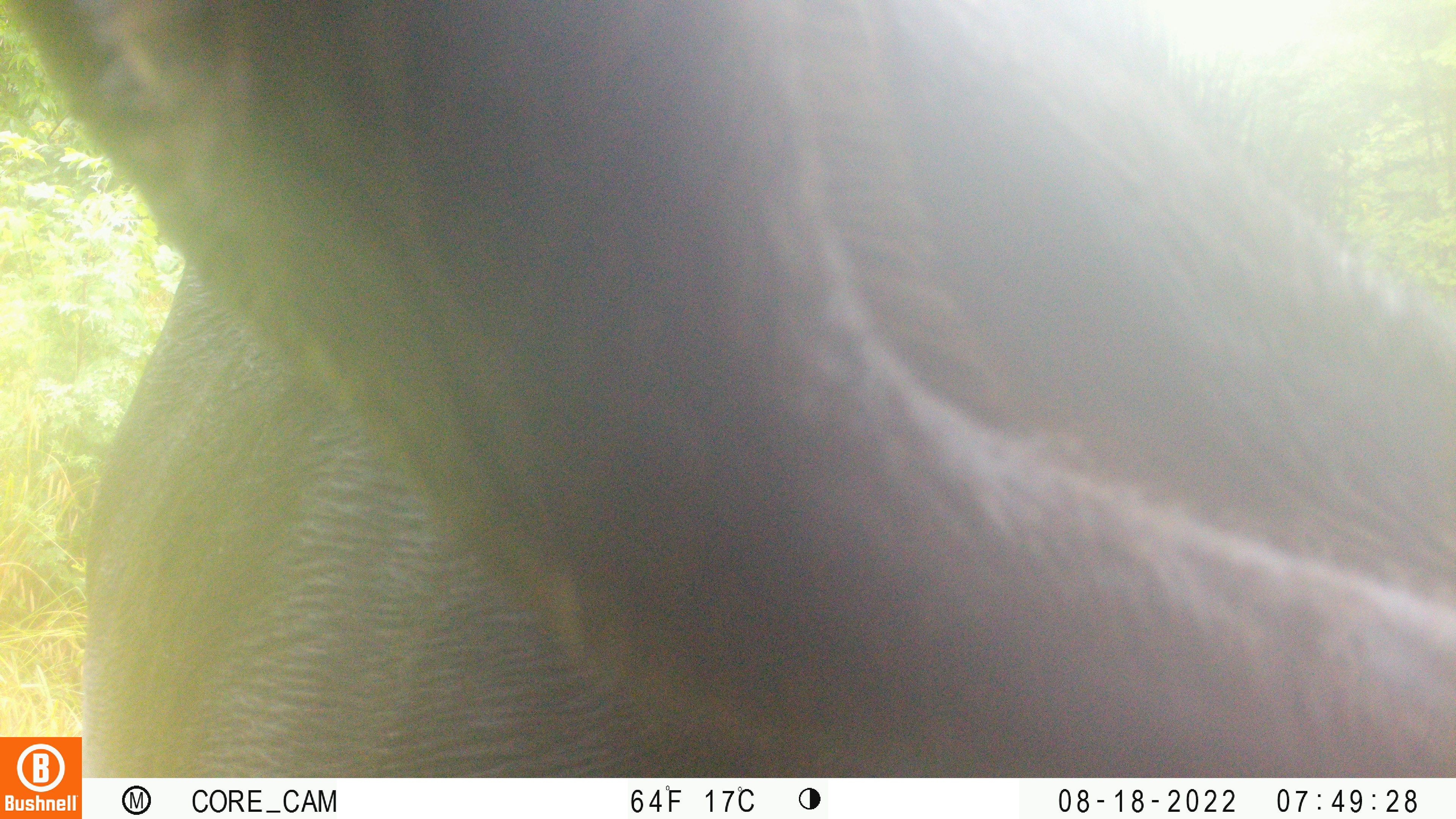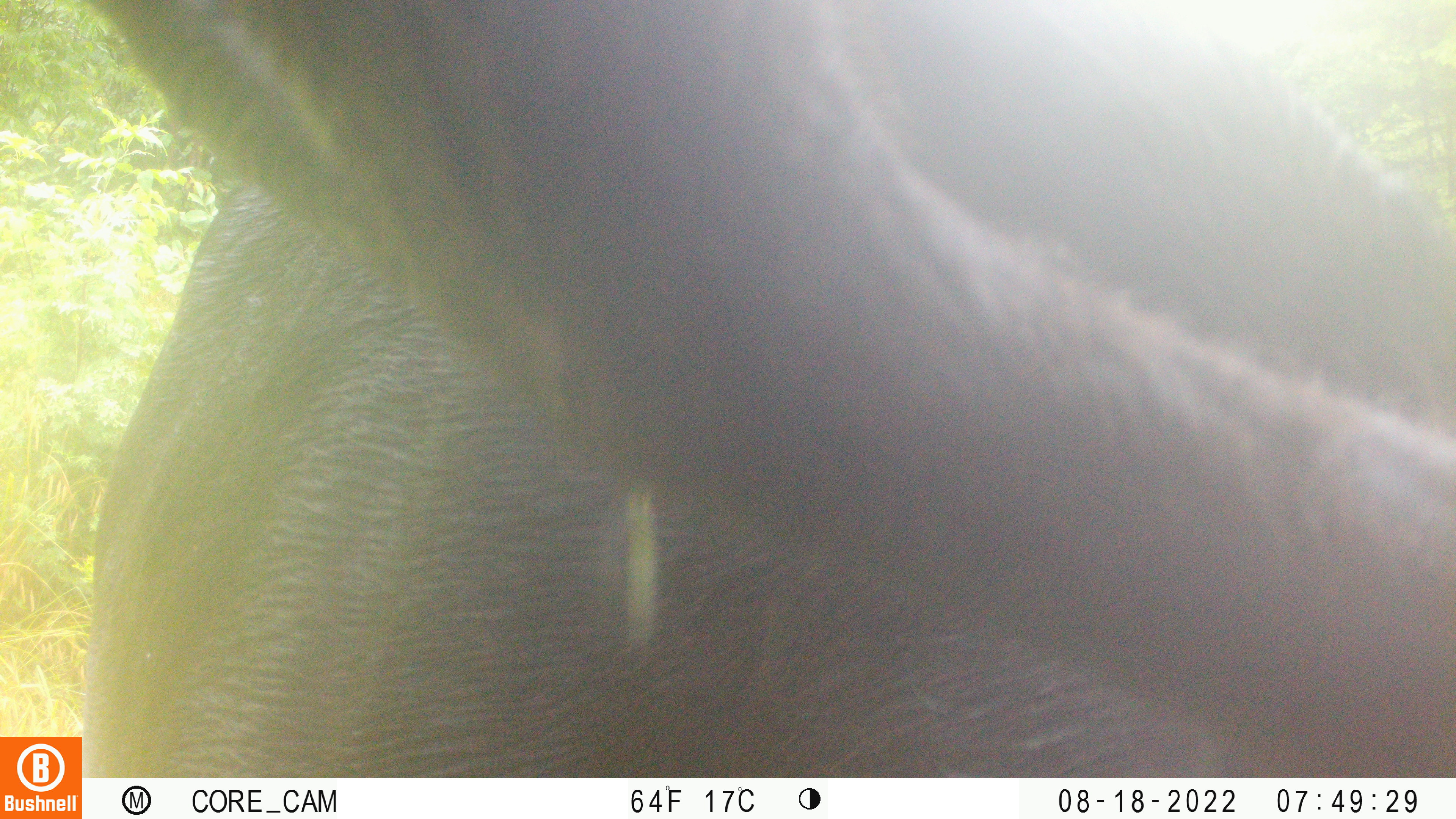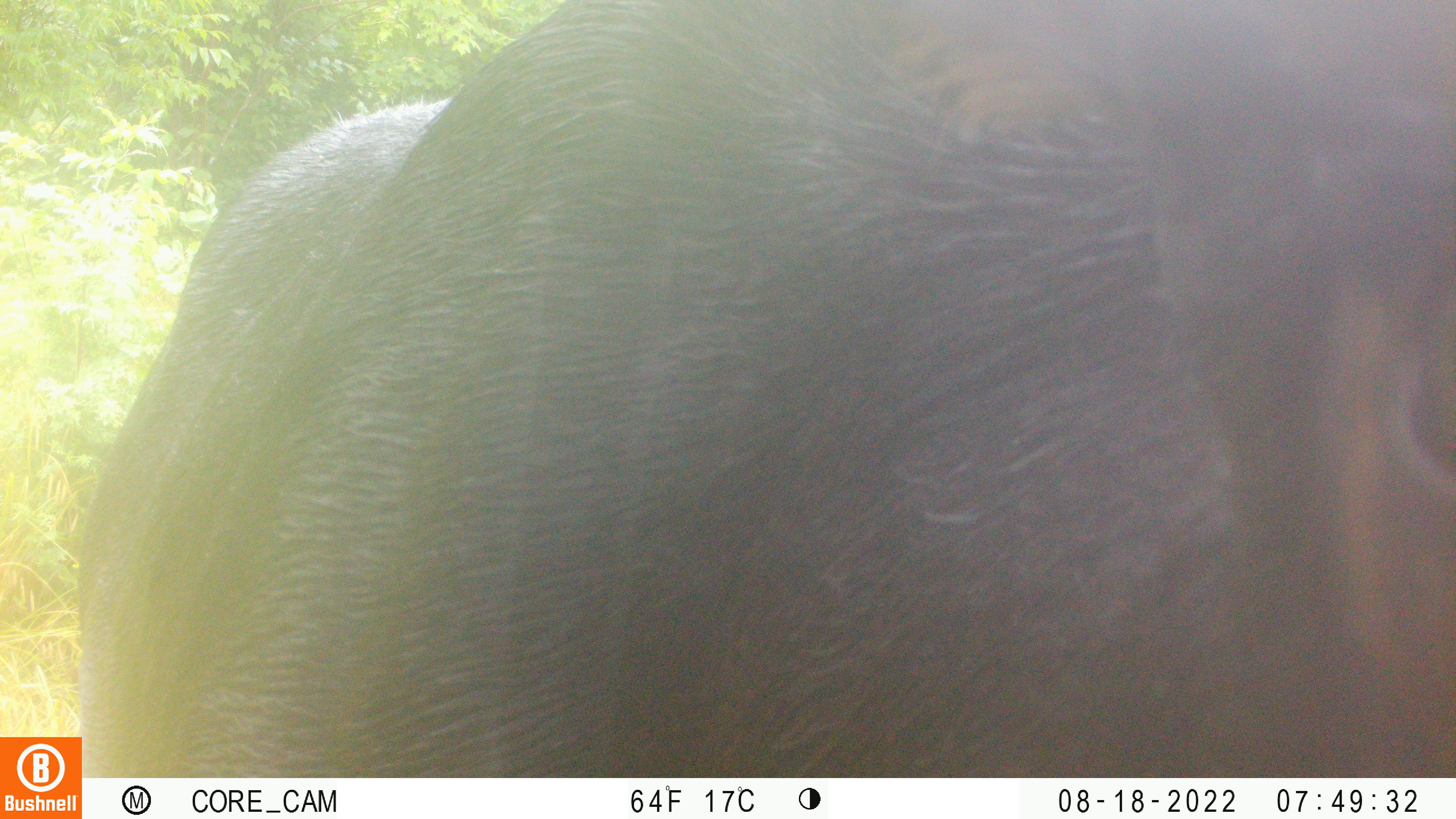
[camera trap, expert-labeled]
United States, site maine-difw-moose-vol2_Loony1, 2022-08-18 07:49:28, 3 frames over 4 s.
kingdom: Animalia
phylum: Chordata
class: Mammalia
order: Artiodactyla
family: Cervidae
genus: Alces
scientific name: Alces alces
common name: moose